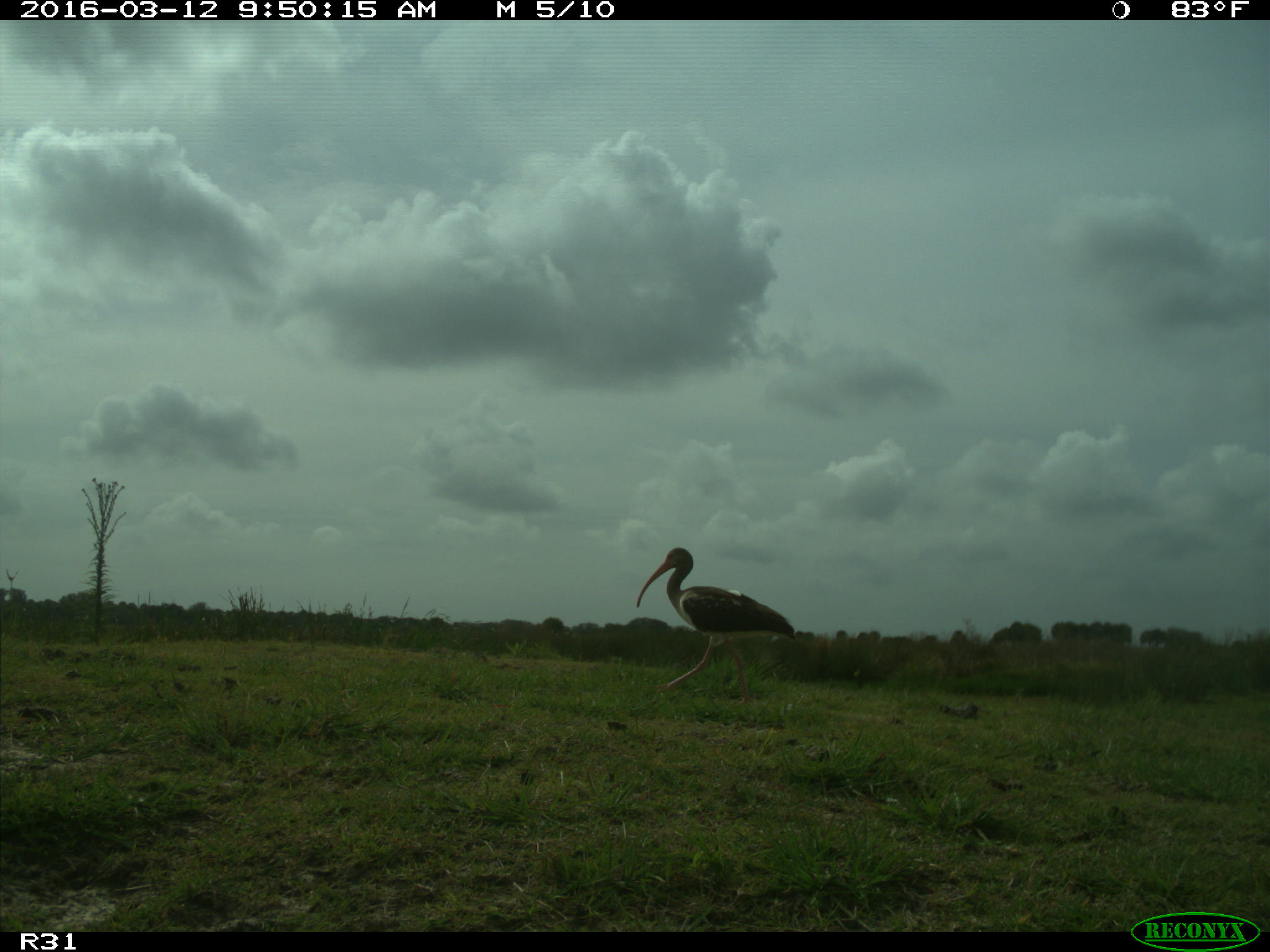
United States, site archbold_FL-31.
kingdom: Animalia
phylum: Chordata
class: Aves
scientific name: Aves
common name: birds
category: unidentified bird